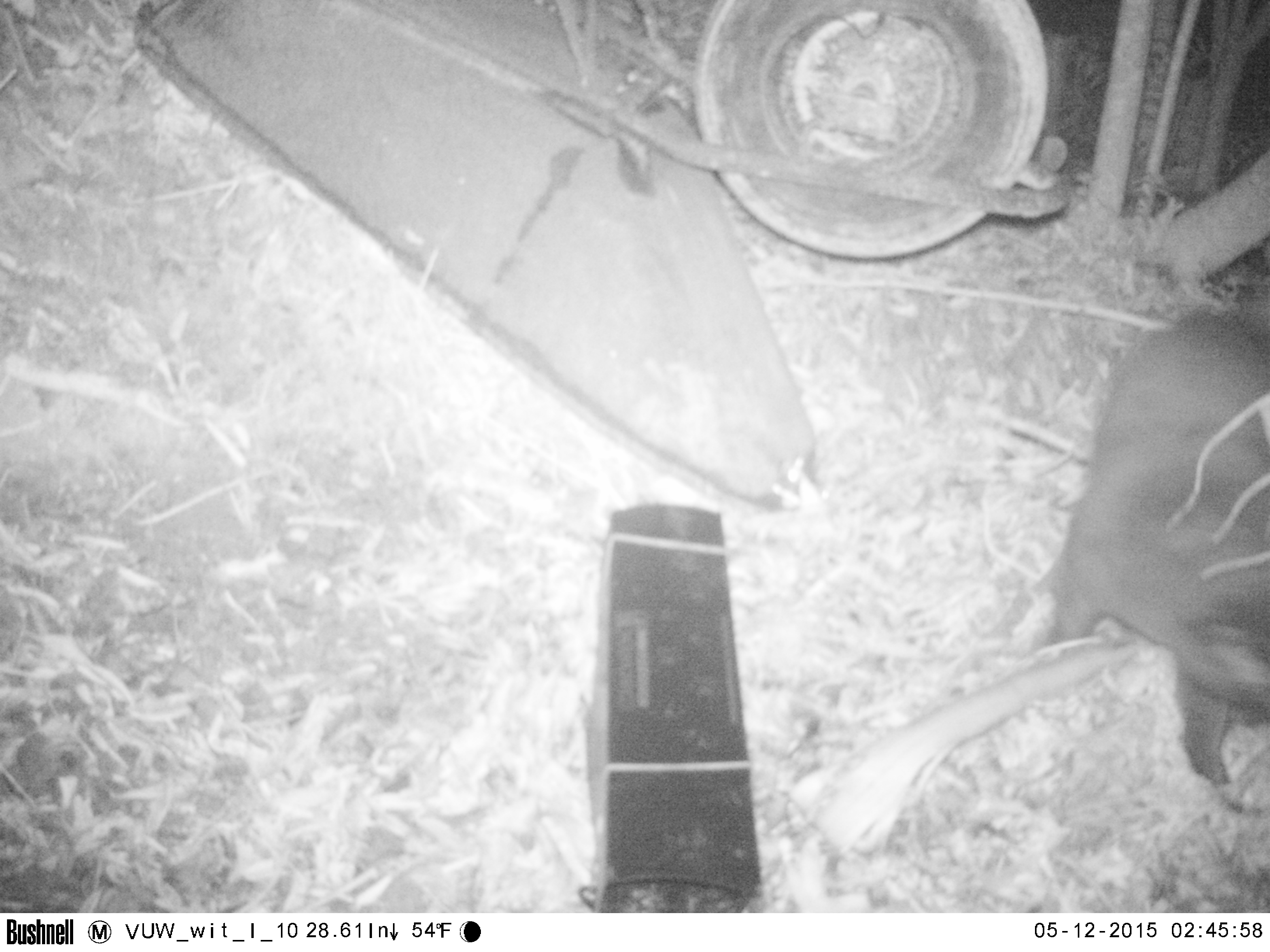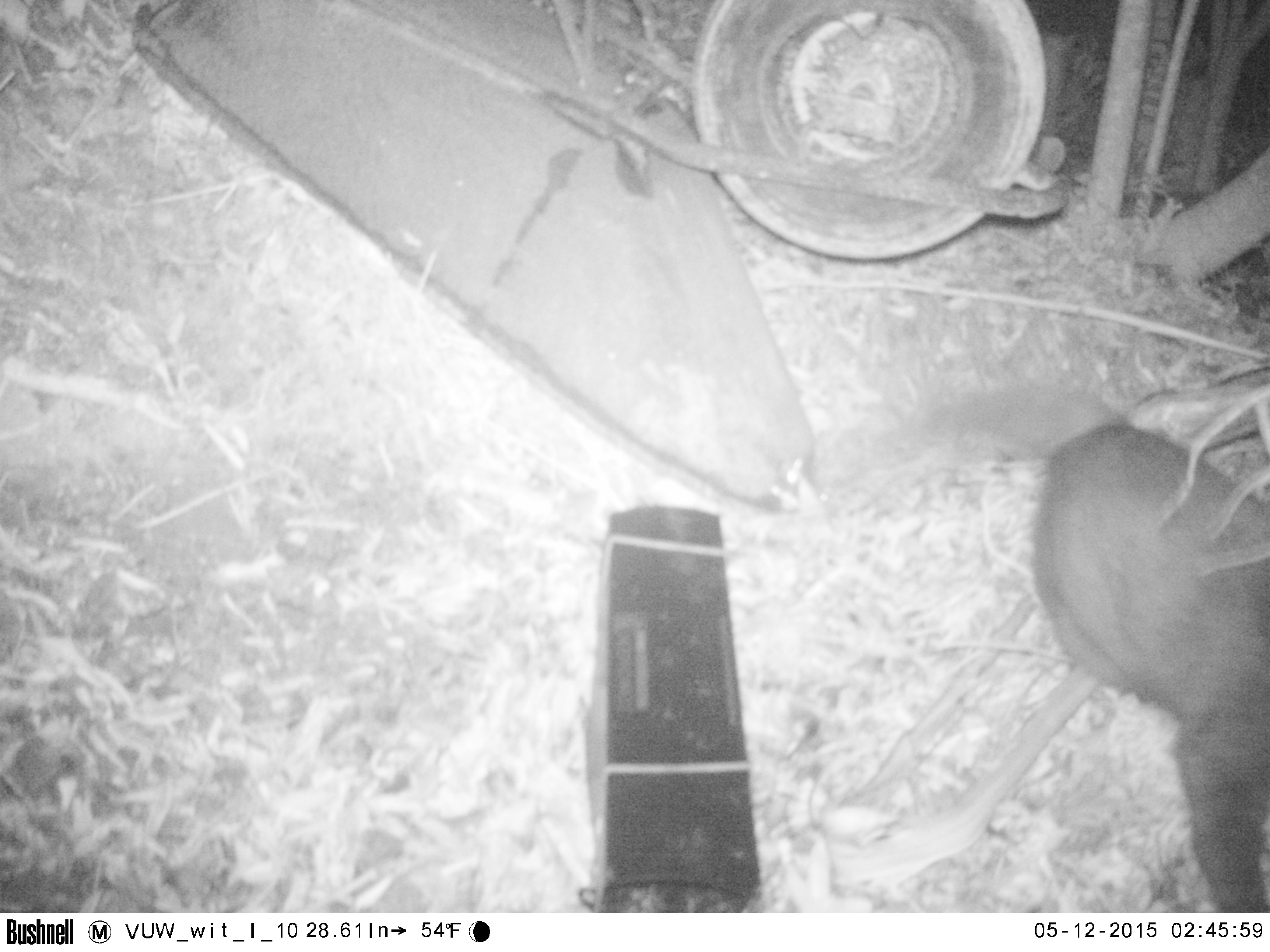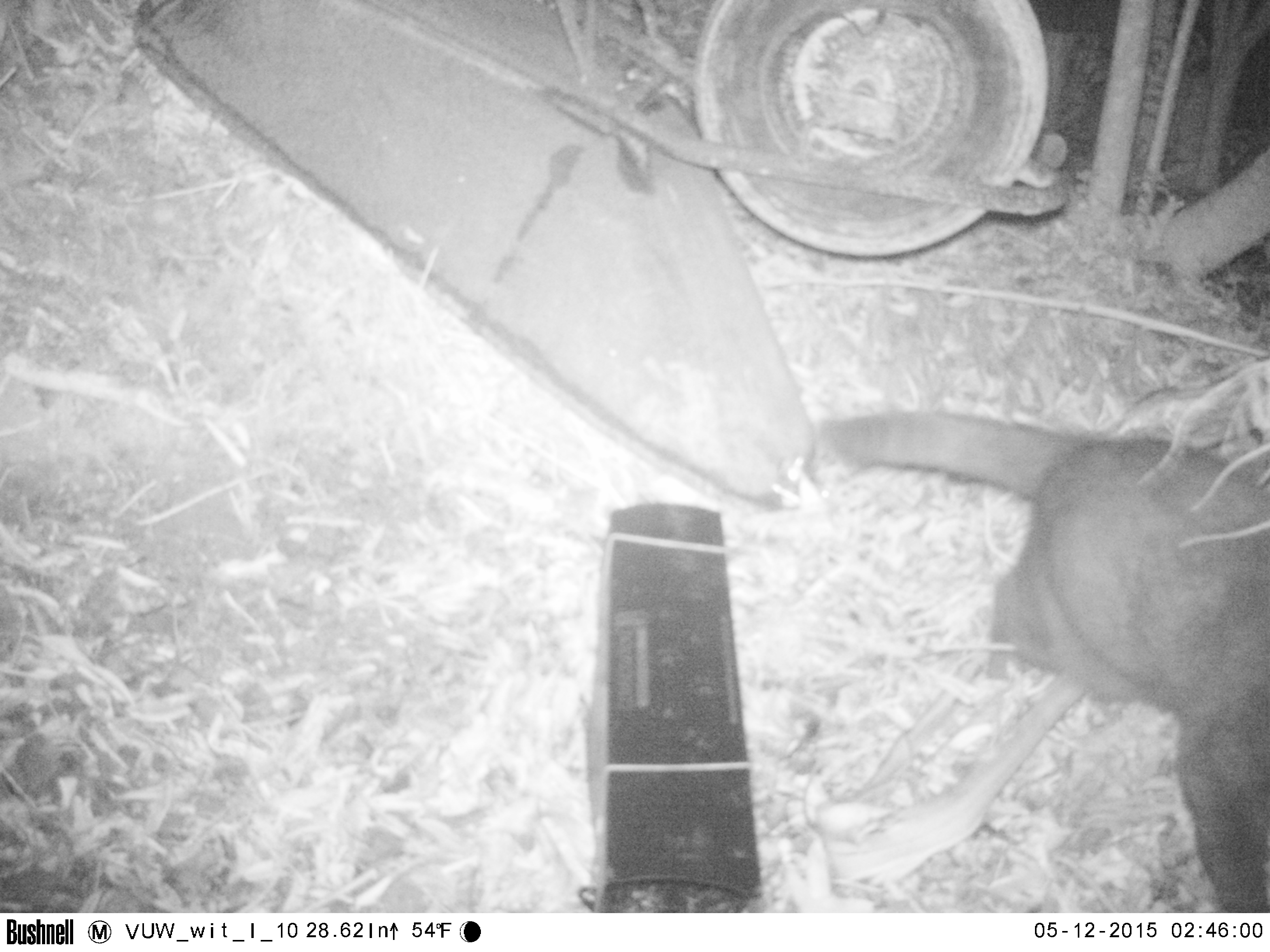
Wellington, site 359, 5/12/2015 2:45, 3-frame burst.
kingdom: Animalia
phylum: Chordata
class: Mammalia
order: Carnivora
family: Felidae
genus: Felis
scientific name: Felis catus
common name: cat